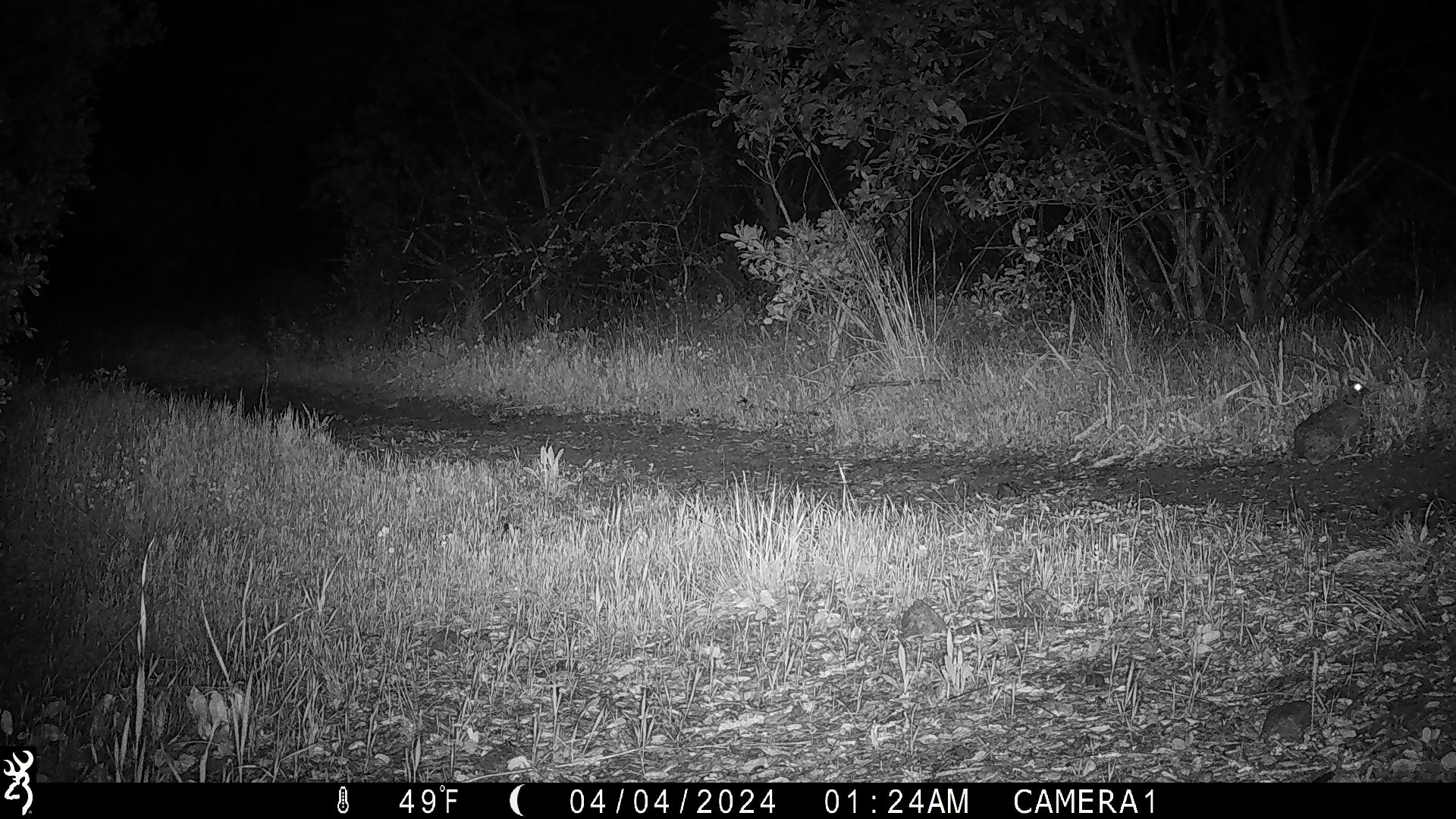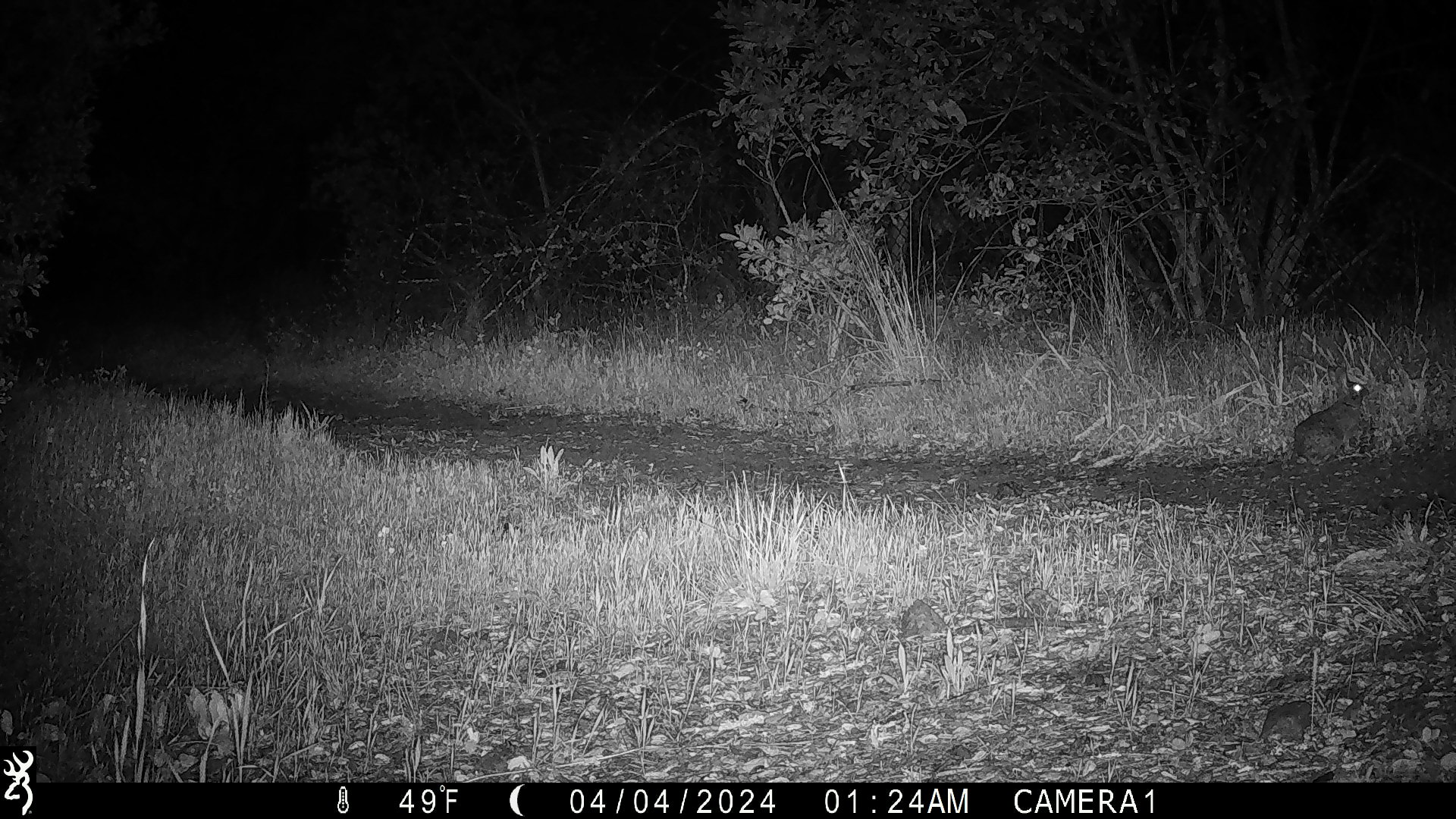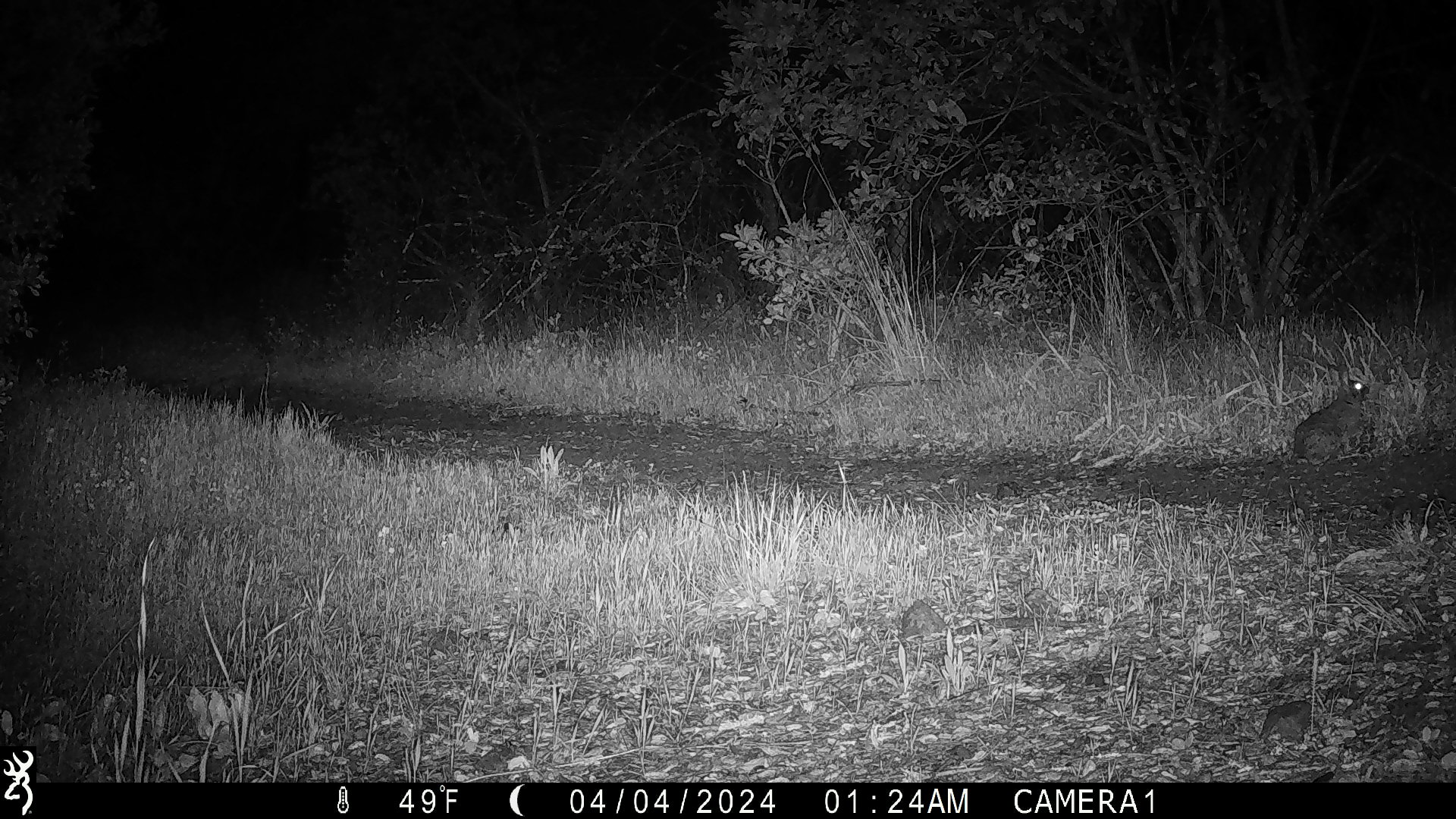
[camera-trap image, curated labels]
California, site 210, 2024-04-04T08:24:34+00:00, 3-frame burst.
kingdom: Animalia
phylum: Chordata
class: Mammalia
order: Lagomorpha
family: Leporidae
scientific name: Leporidae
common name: rabbit